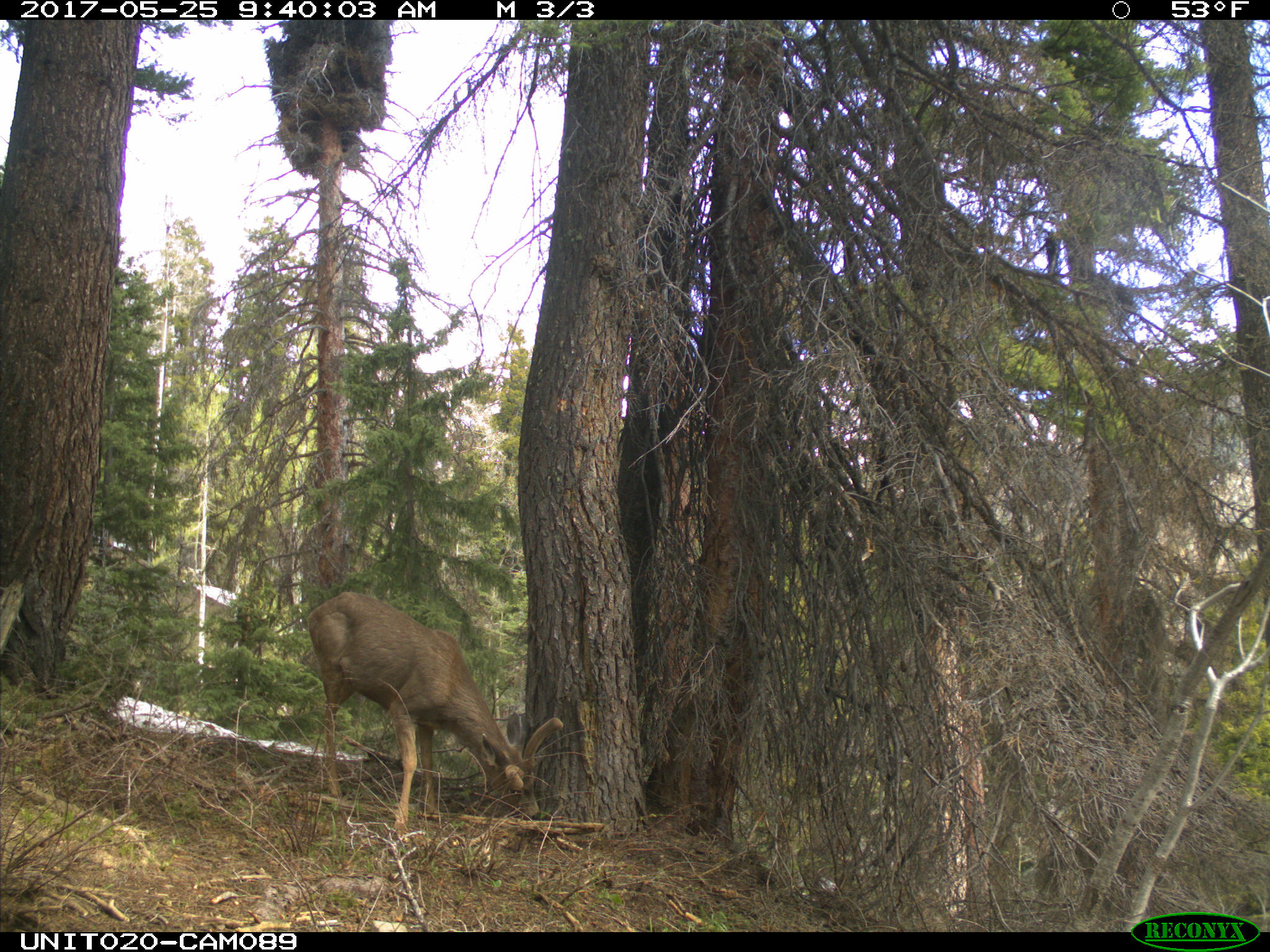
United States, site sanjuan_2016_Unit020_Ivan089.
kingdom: Animalia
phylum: Chordata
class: Mammalia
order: Artiodactyla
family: Cervidae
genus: Odocoileus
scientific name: Odocoileus hemionus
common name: mule deer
Odocoileus hemionus (mule deer).